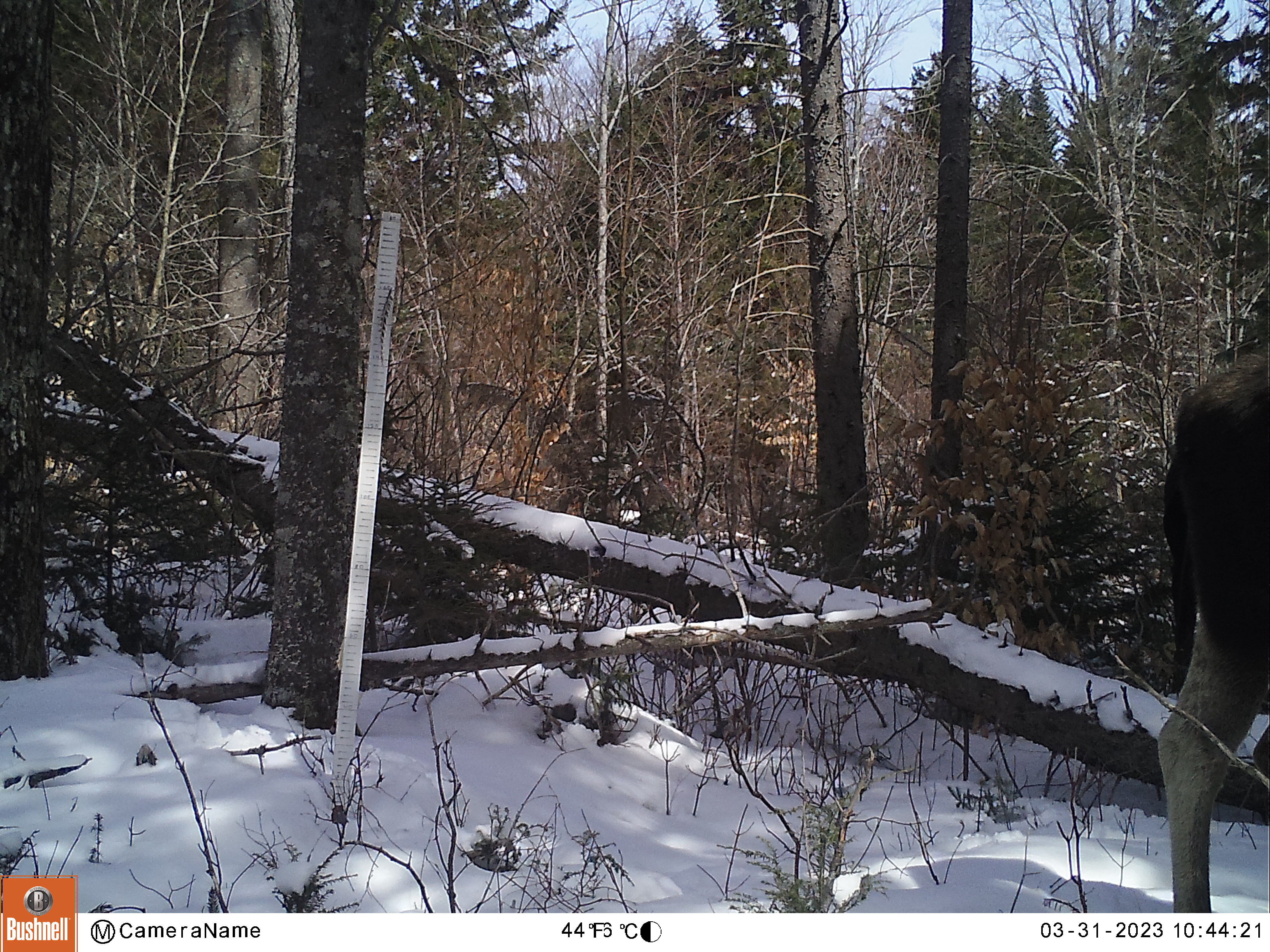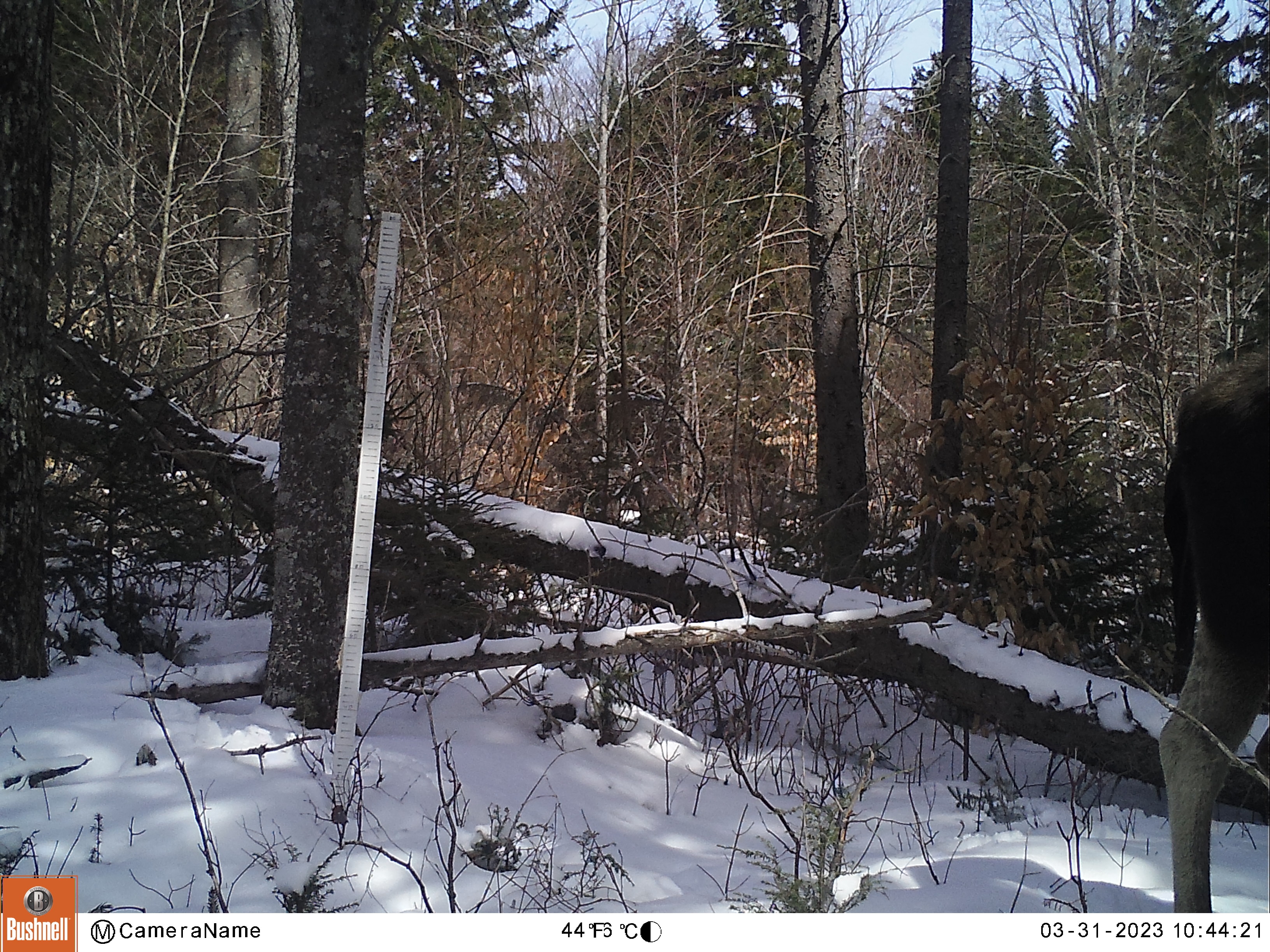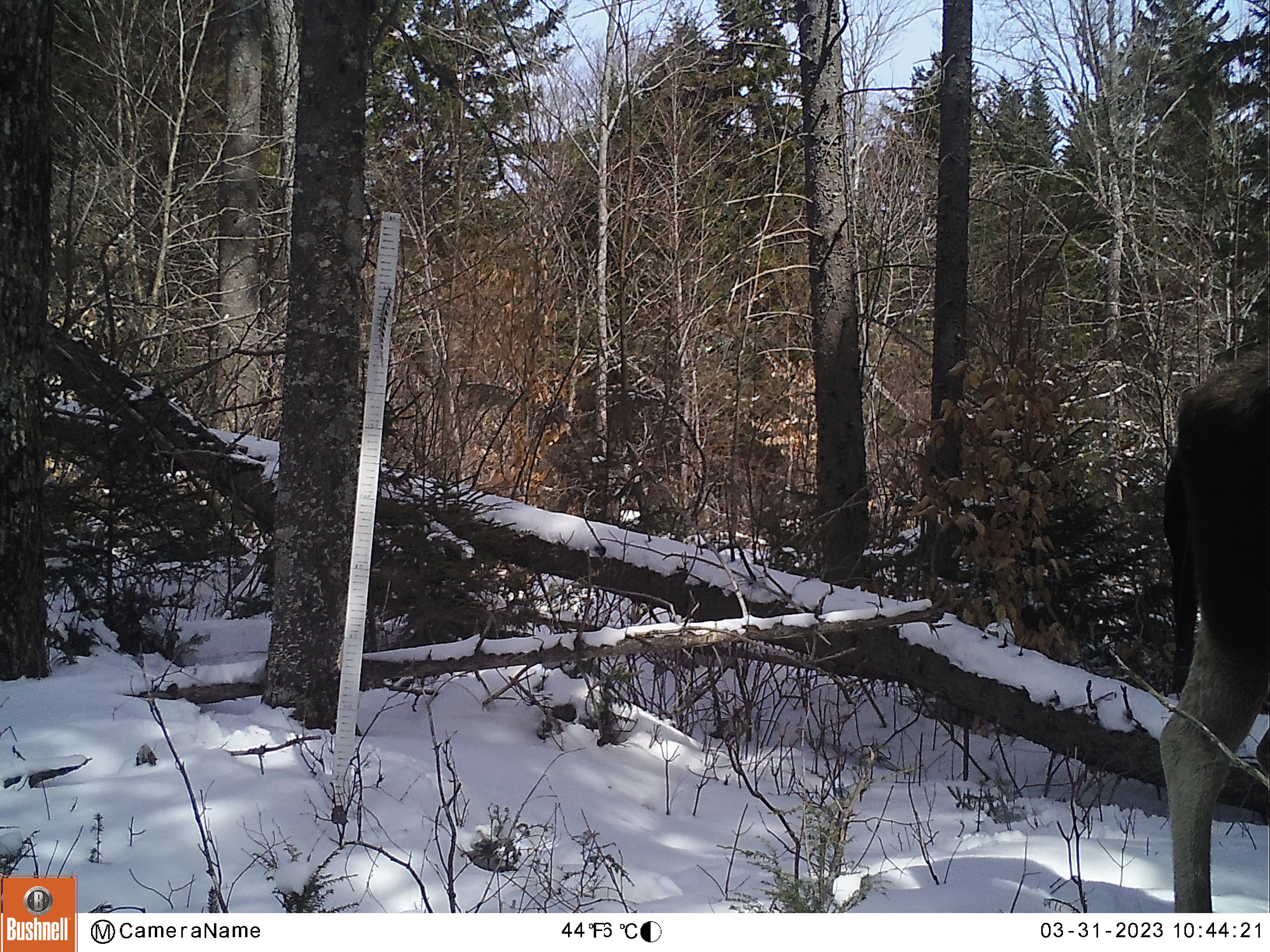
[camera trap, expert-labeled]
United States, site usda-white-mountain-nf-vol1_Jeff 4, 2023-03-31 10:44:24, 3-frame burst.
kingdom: Animalia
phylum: Chordata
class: Mammalia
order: Artiodactyla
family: Cervidae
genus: Alces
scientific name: Alces alces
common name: moose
Moose (Alces alces).